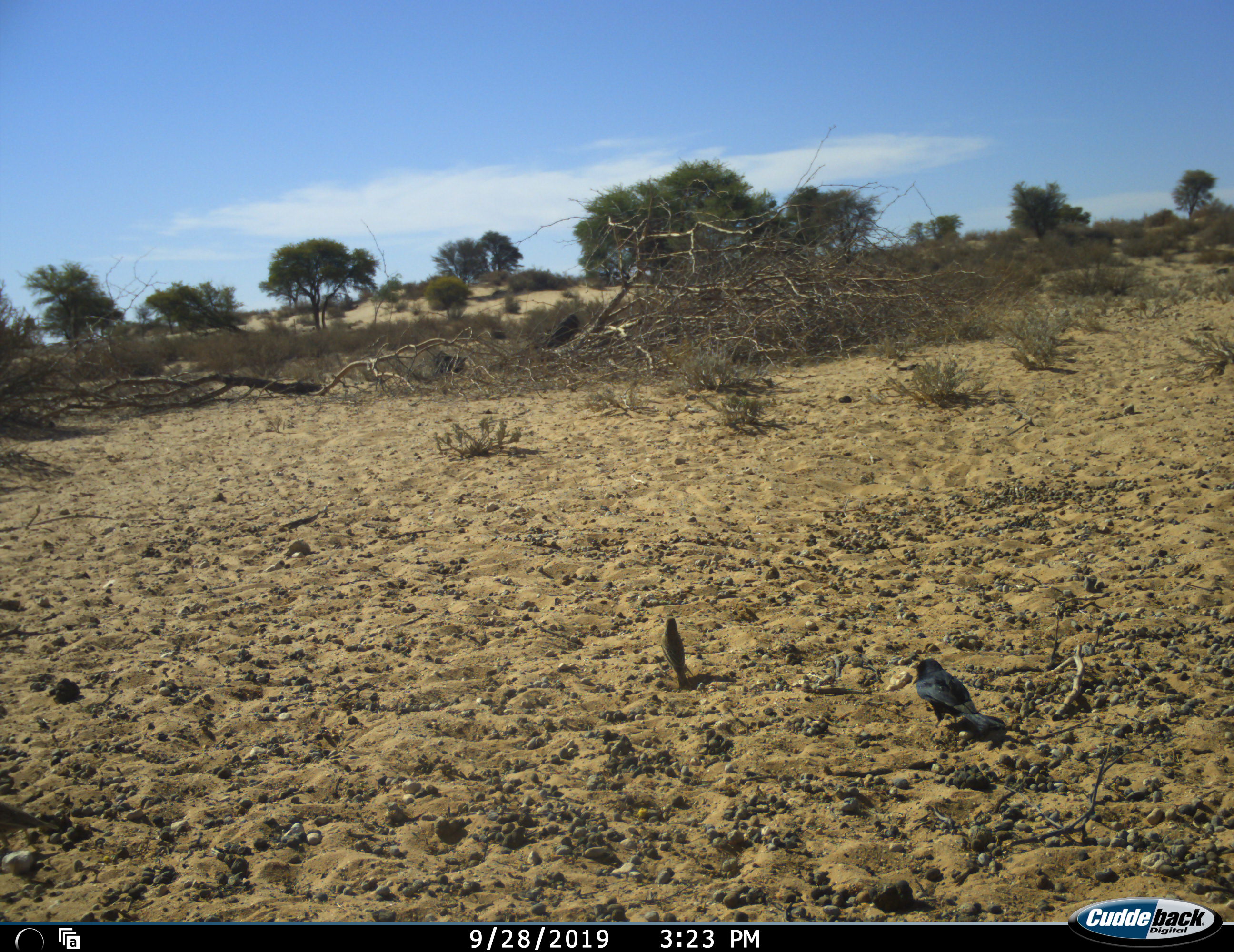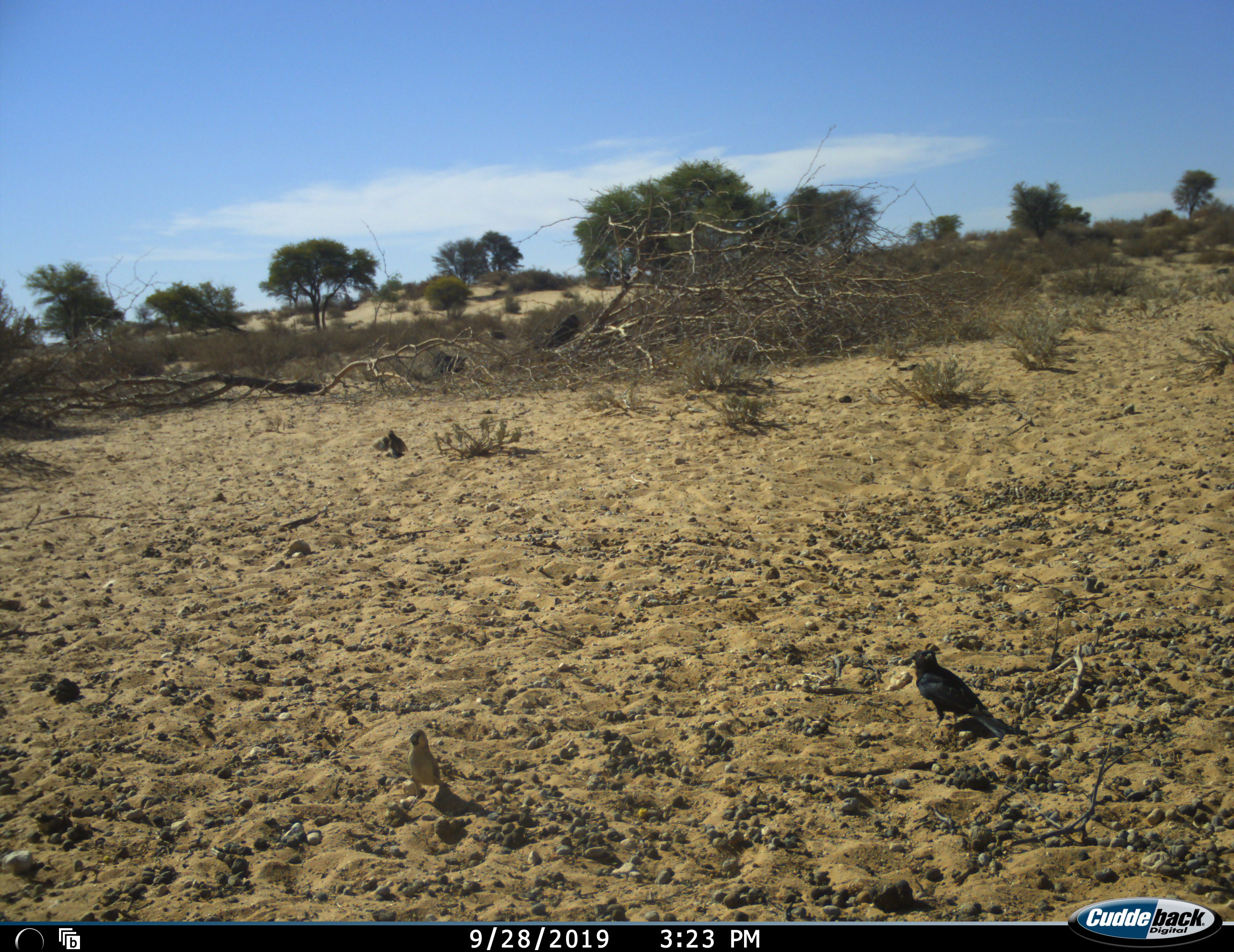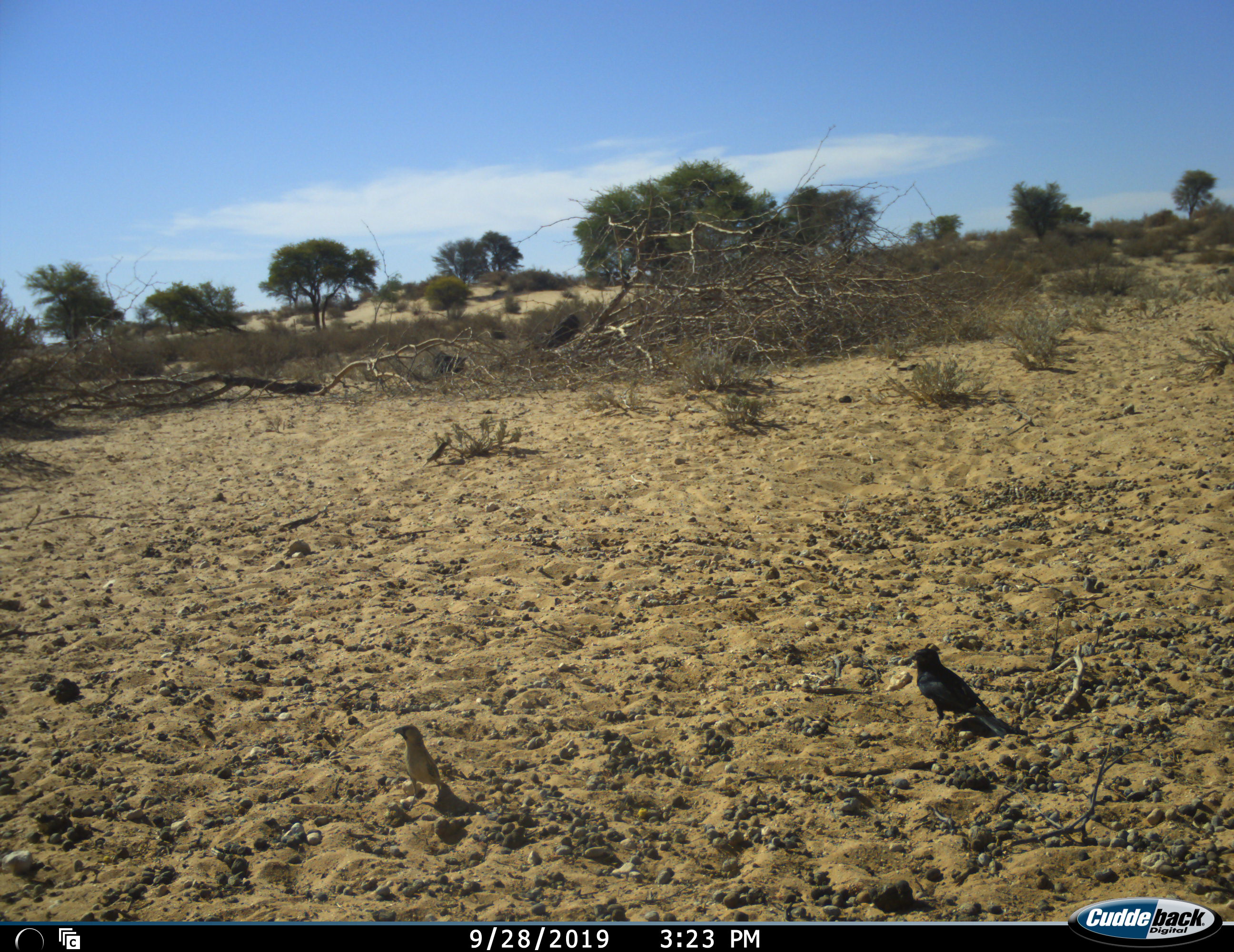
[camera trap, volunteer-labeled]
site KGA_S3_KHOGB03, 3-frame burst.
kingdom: Animalia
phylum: Chordata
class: Aves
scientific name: Aves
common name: bird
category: birdother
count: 3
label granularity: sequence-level